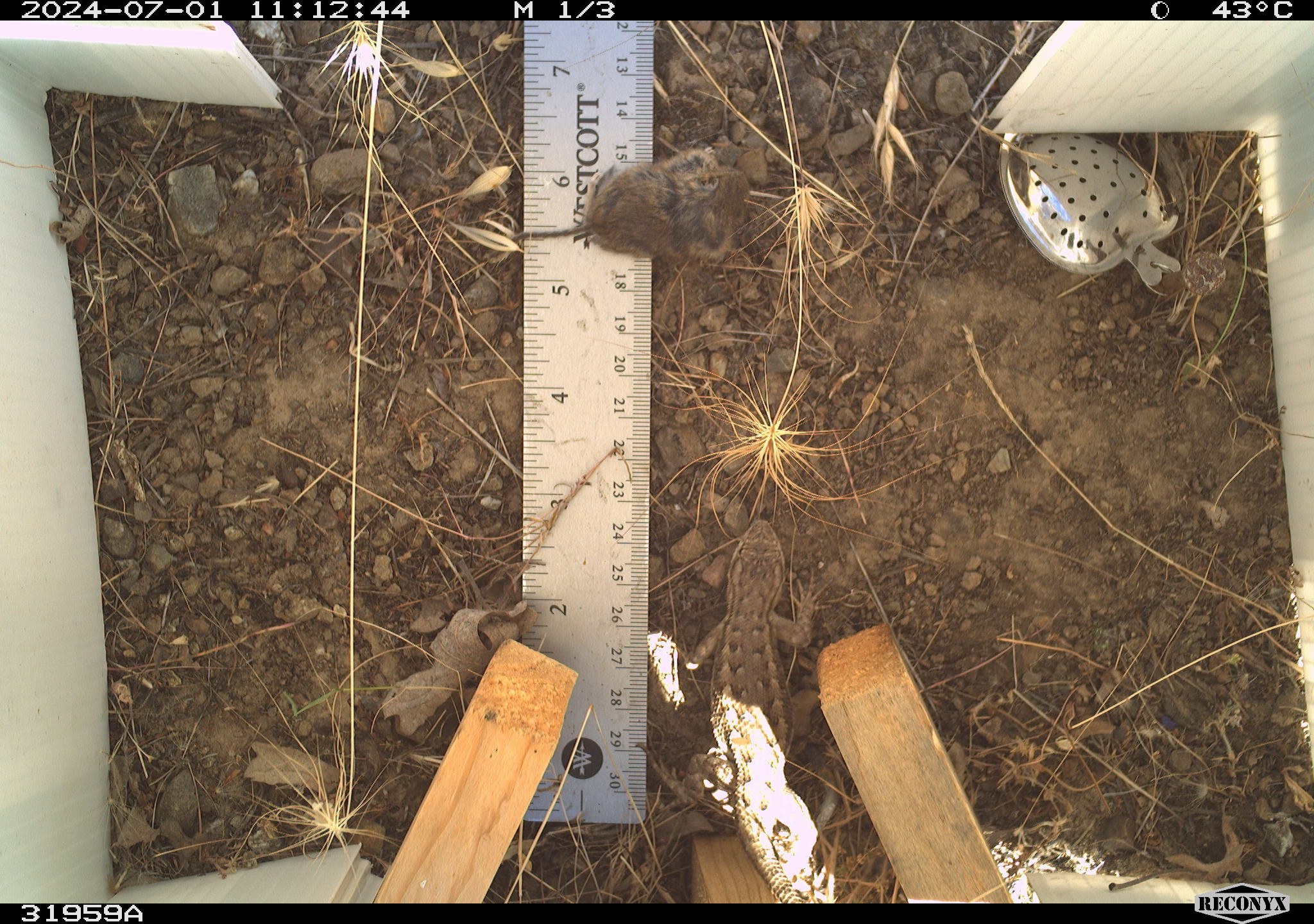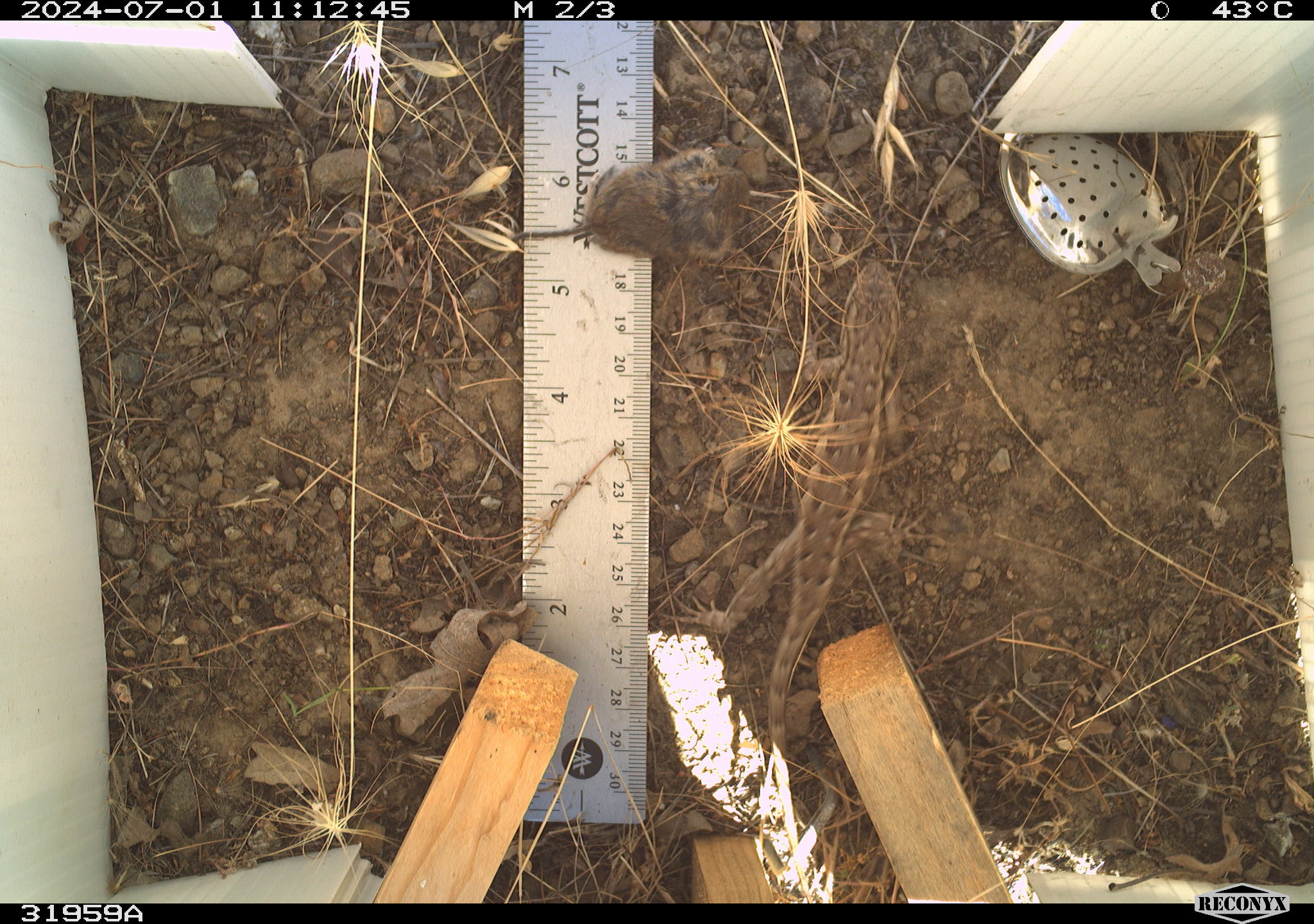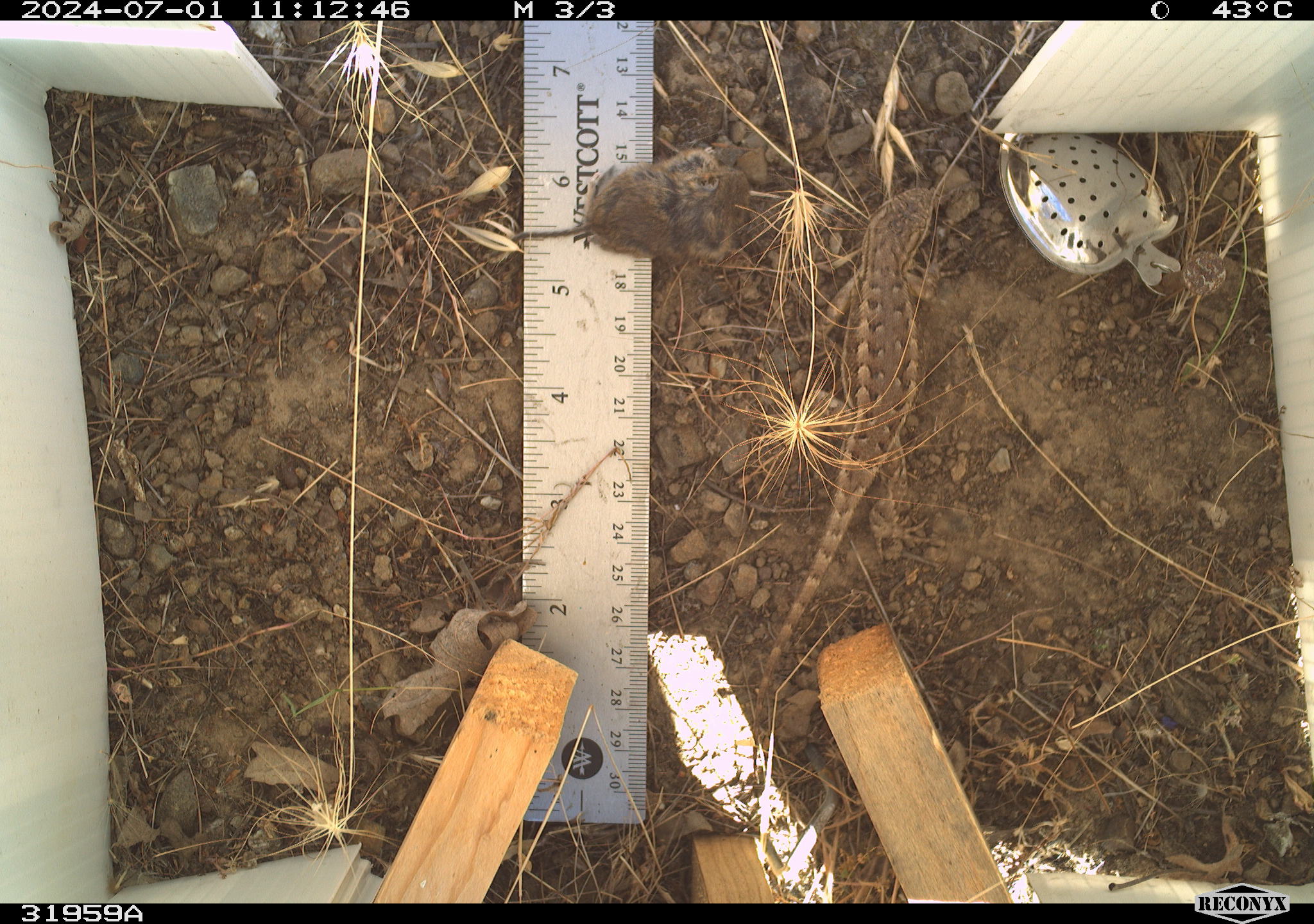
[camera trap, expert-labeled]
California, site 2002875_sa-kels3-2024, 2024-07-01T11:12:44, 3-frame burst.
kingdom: Animalia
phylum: Chordata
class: Reptilia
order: Squamata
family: Phrynosomatidae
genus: Sceloporus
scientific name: Sceloporus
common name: spiny lizards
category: sceloporus species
Sceloporus species (spiny lizards) (Sceloporus).